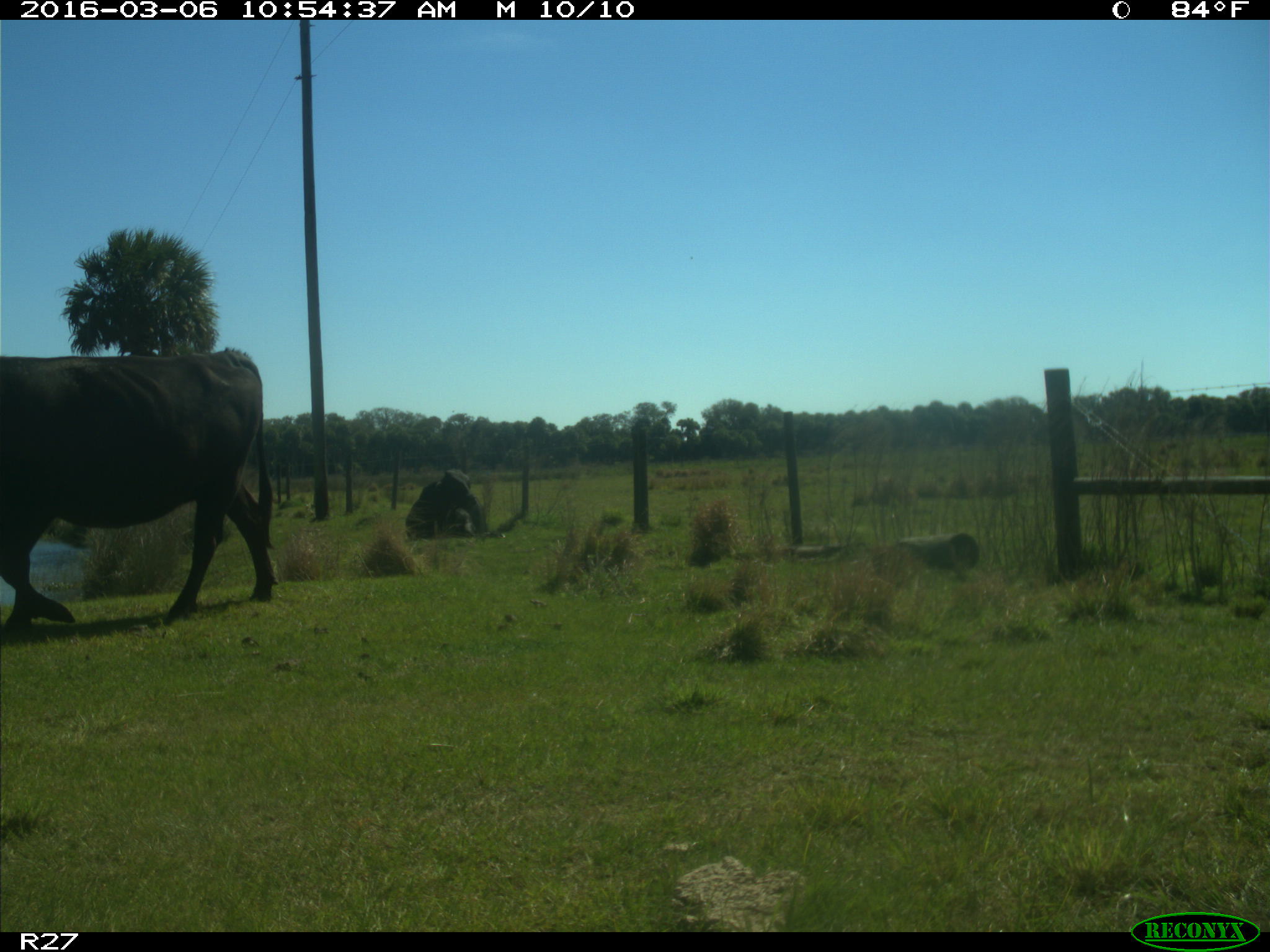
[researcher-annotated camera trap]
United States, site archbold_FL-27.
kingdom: Animalia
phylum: Chordata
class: Mammalia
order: Artiodactyla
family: Bovidae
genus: Bos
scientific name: Bos taurus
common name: domestic cow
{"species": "Bos taurus (domestic cow)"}